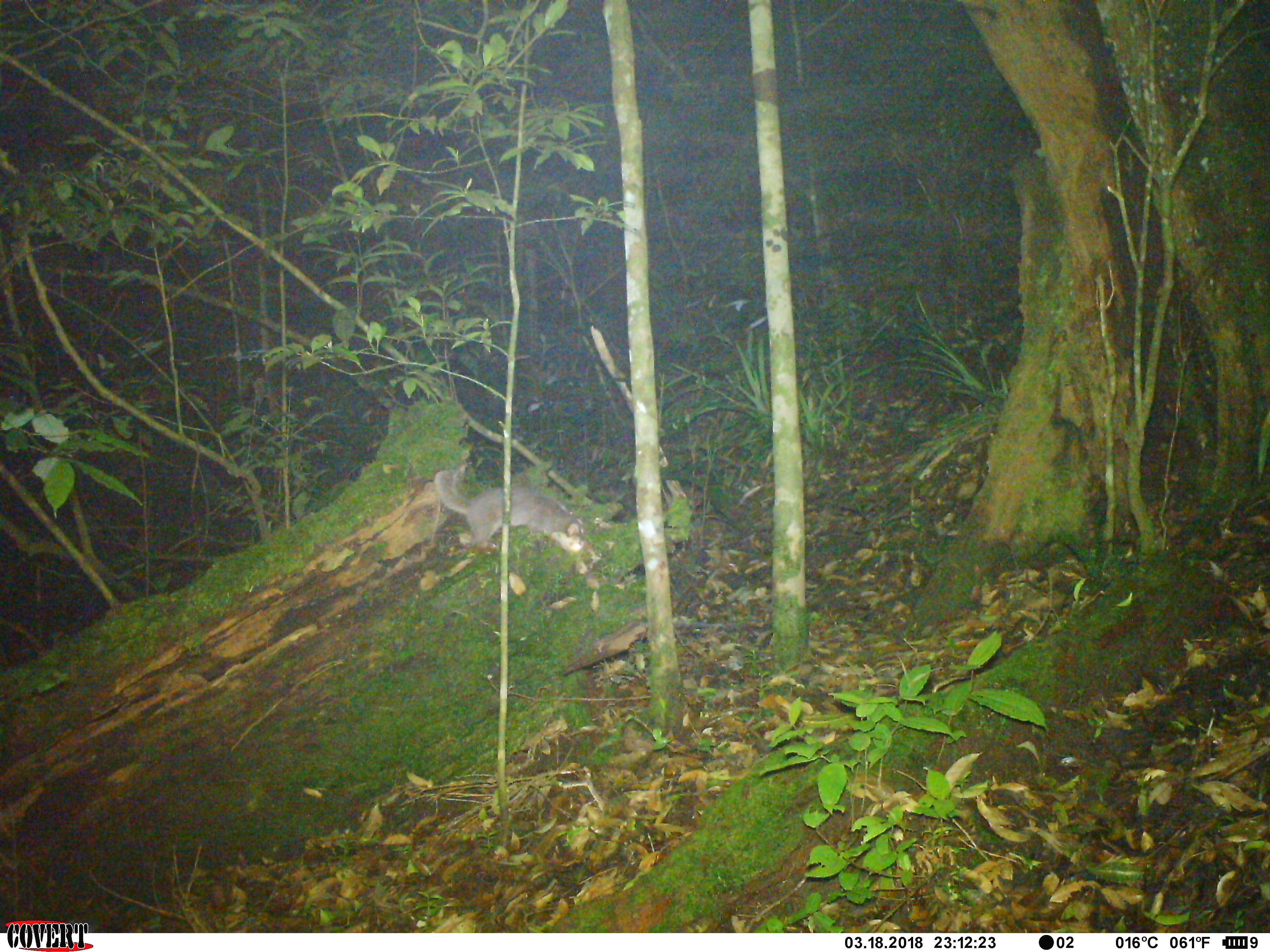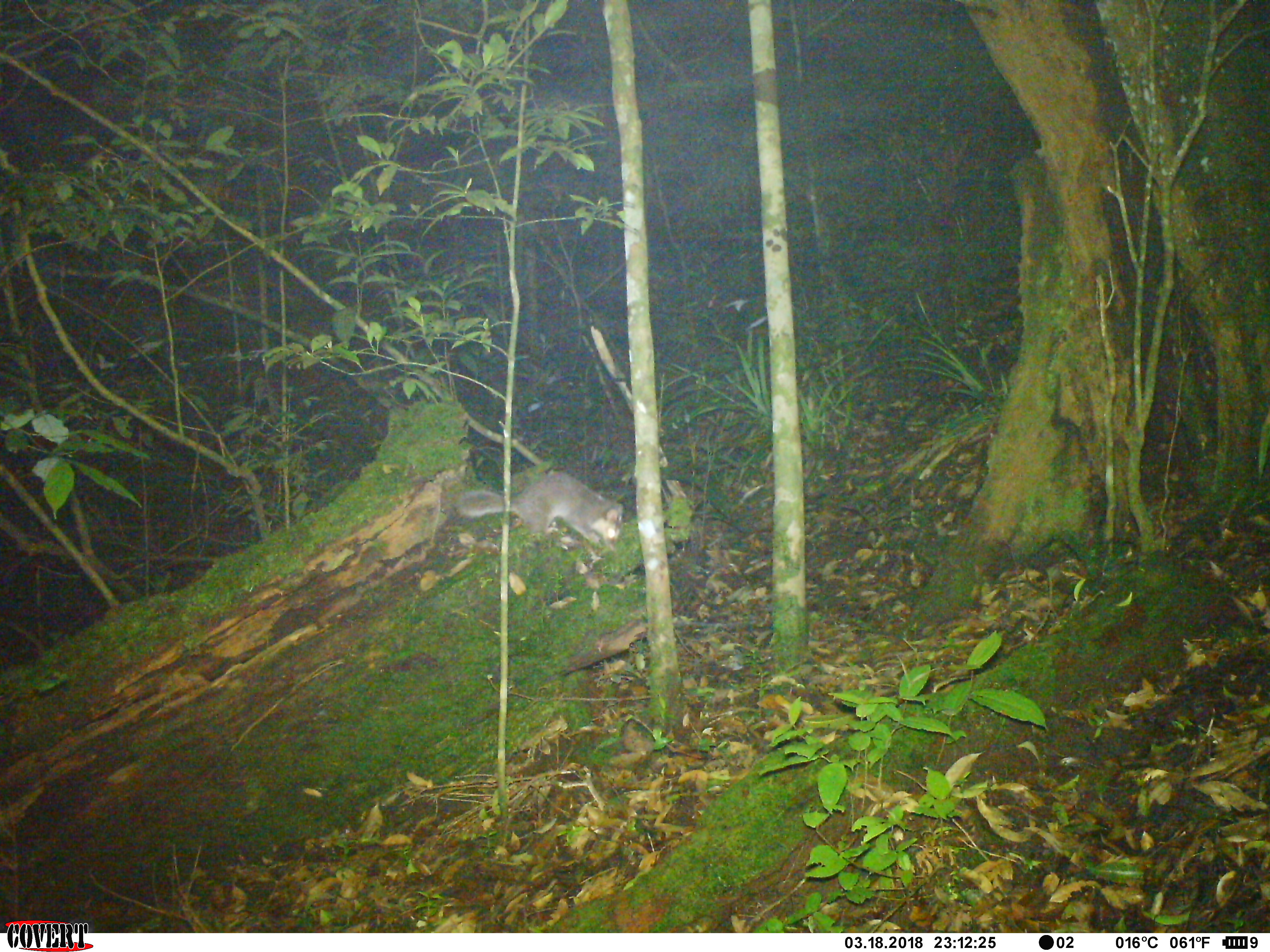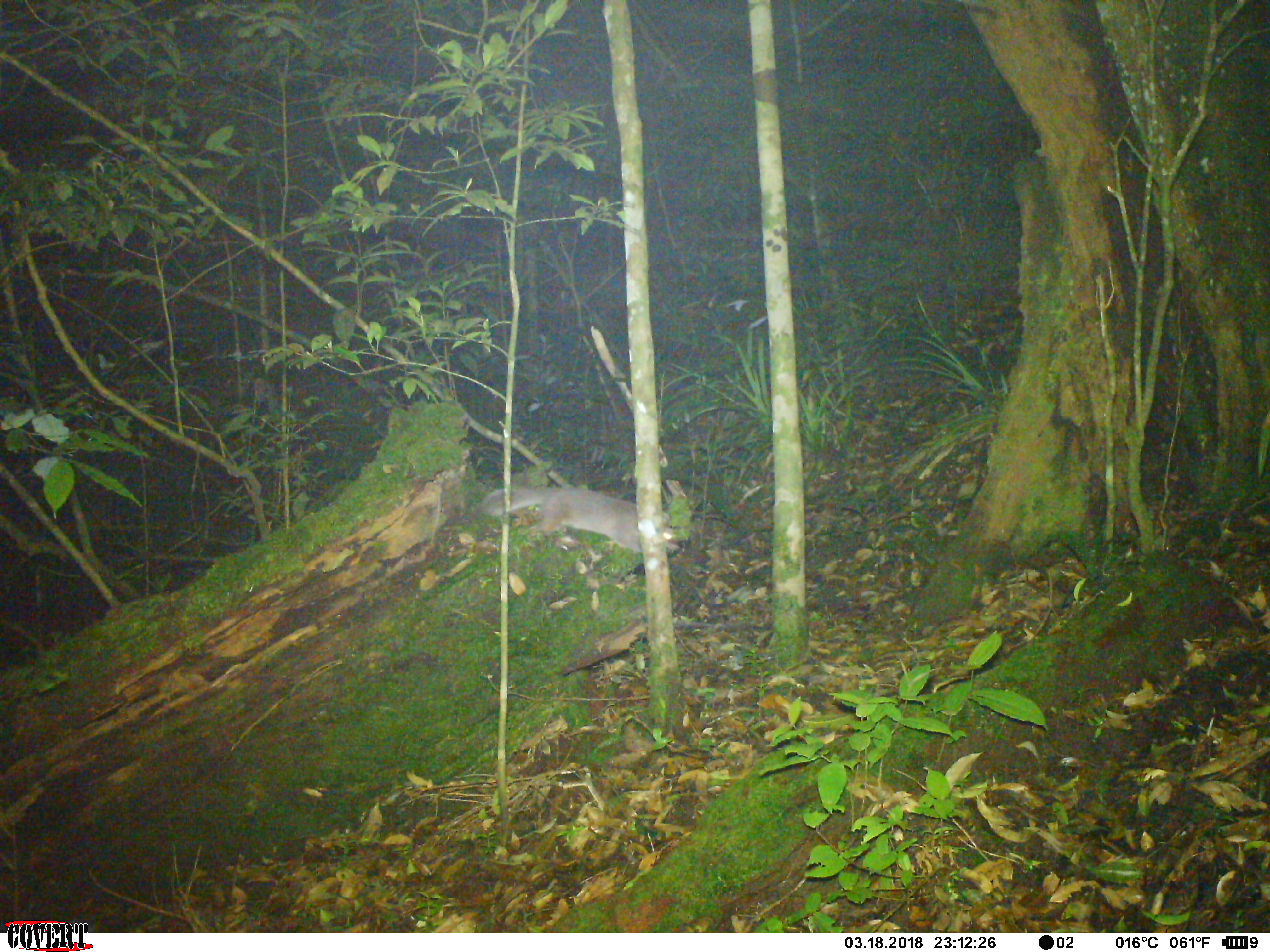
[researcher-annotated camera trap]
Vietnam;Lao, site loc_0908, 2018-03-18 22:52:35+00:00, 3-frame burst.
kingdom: Animalia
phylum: Chordata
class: Mammalia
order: Carnivora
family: Mustelidae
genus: Melogale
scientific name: Melogale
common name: ferret badger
Ferret badger (Melogale). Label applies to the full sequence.